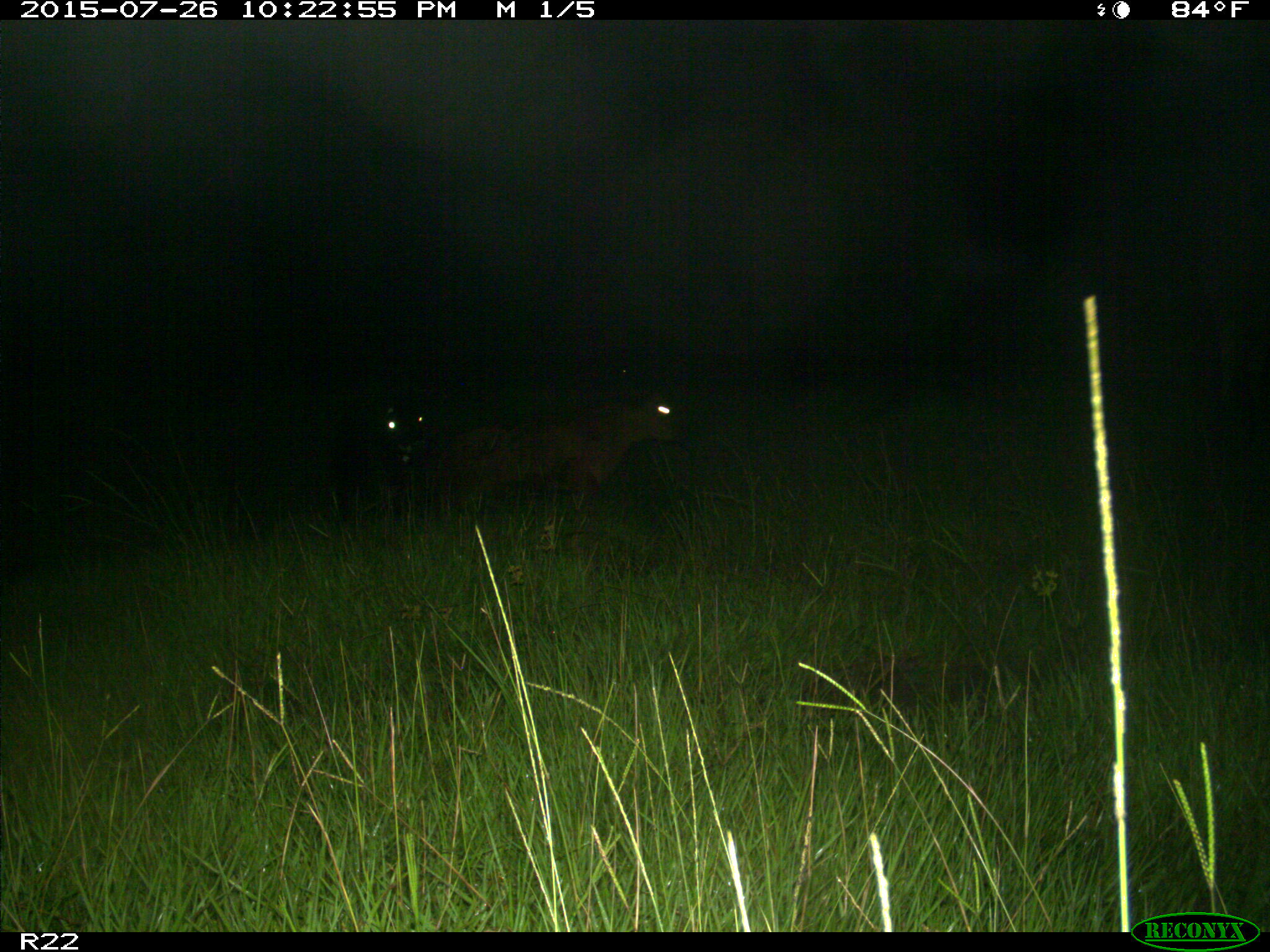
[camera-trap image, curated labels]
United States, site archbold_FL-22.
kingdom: Animalia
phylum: Chordata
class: Mammalia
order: Artiodactyla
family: Bovidae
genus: Bos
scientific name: Bos taurus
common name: domestic cow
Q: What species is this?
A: Bos taurus (domestic cow).